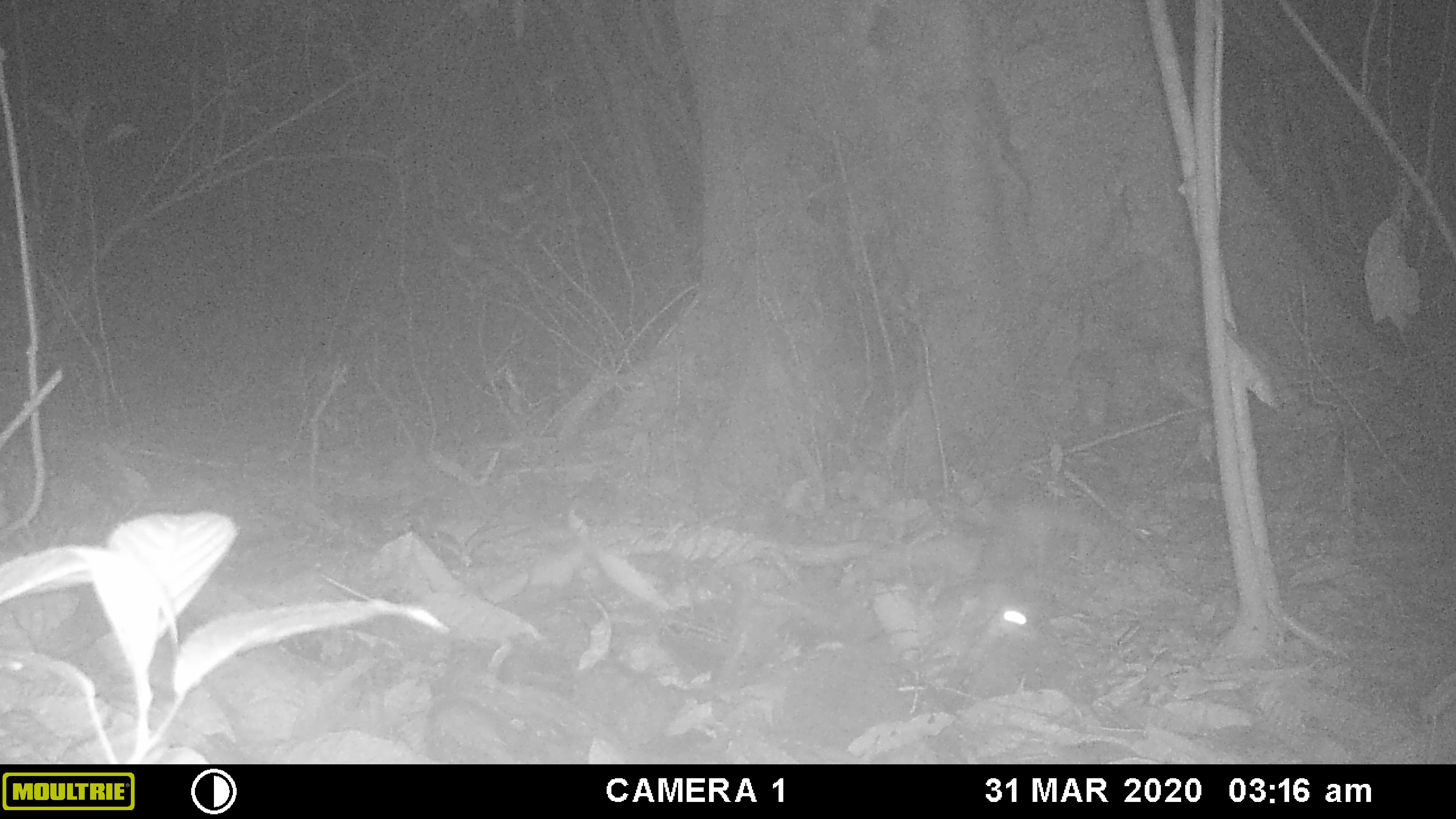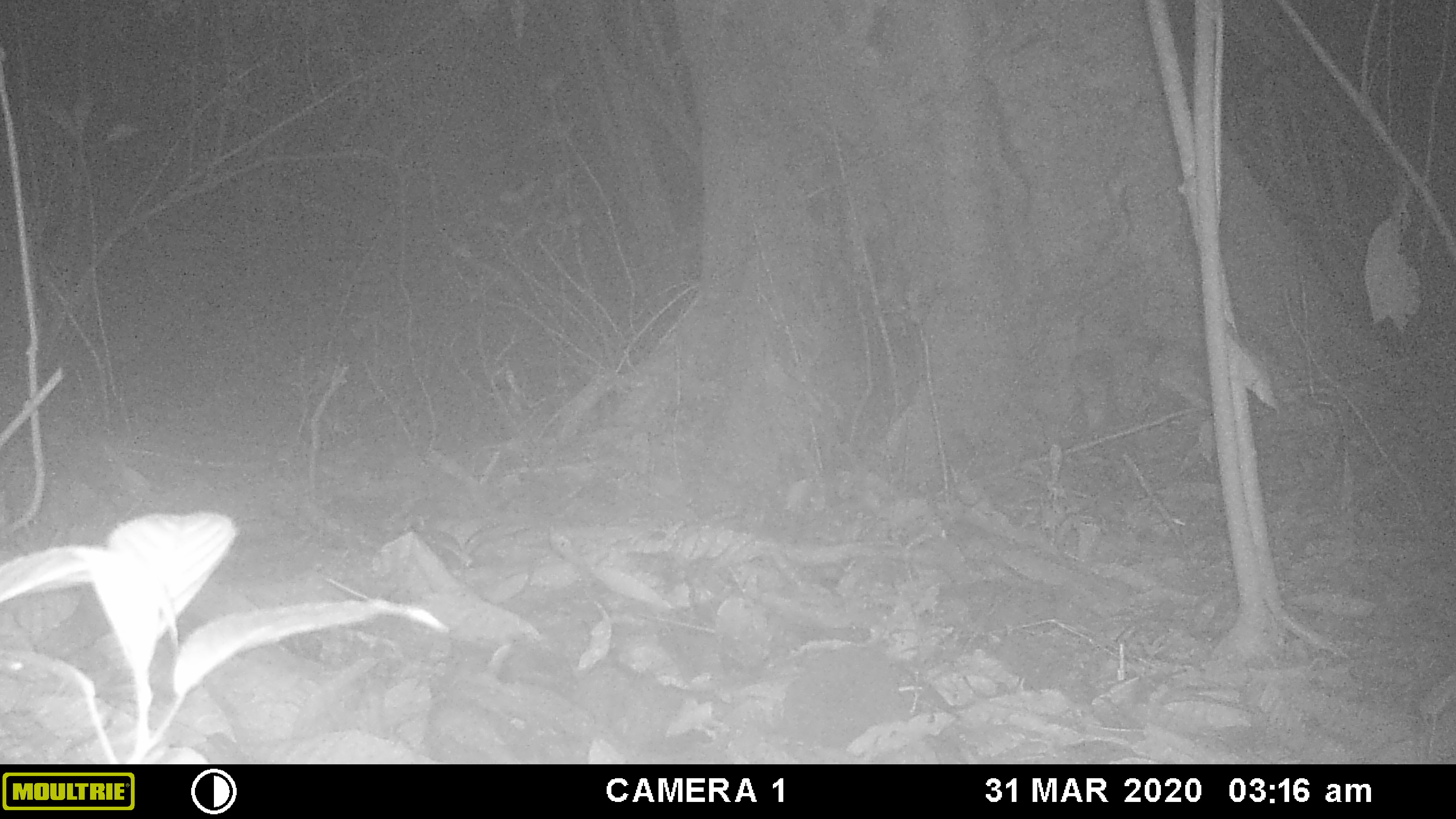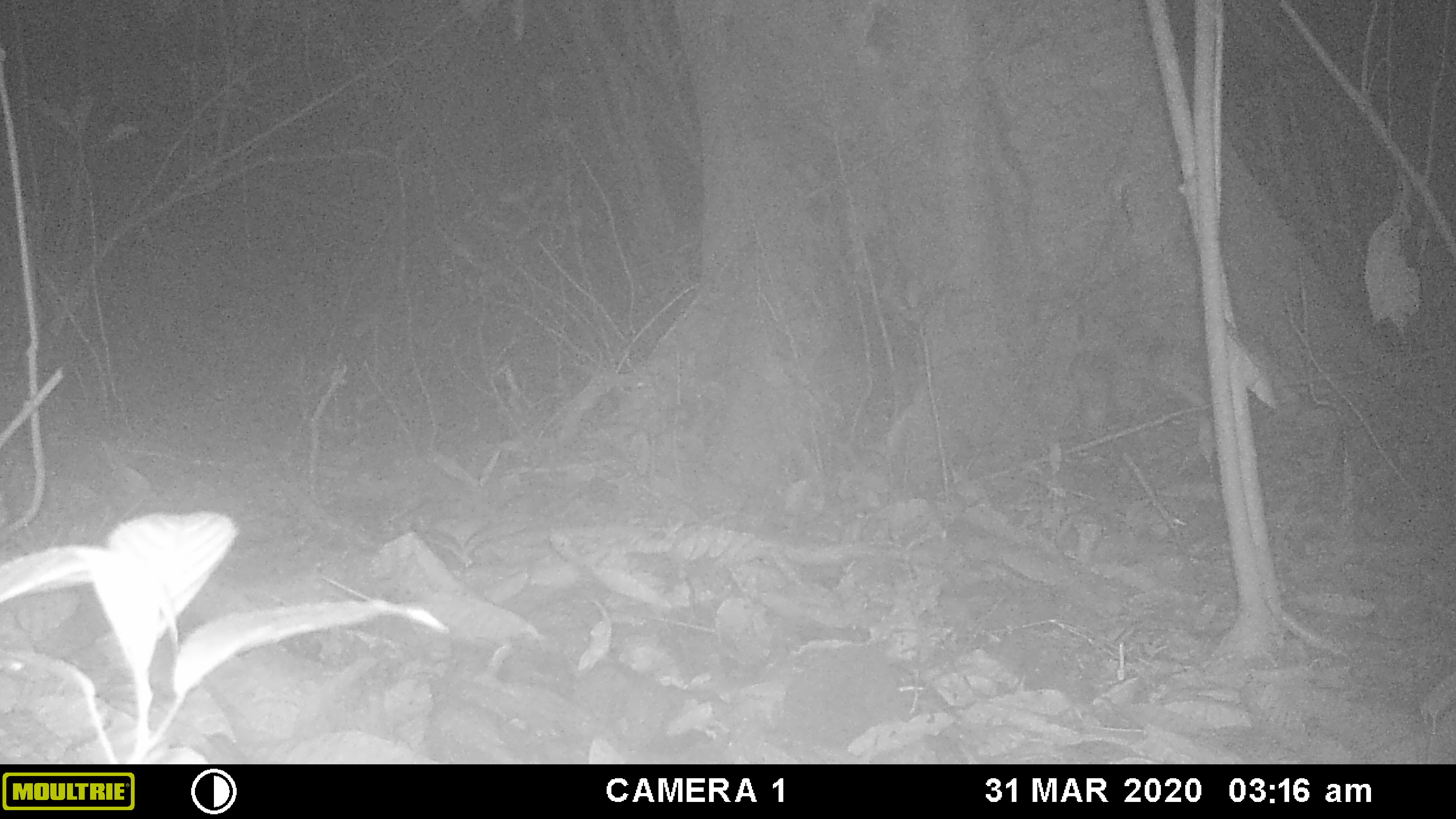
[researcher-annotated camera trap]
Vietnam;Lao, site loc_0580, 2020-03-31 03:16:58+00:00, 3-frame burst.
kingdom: Animalia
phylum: Chordata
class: Mammalia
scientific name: Mammalia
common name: mammal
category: unidentified small mammal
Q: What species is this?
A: Unidentified small mammal (mammal) (Mammalia).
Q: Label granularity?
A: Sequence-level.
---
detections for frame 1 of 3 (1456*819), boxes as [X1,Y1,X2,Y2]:
unidentified small mammal: [964,498,1033,640]